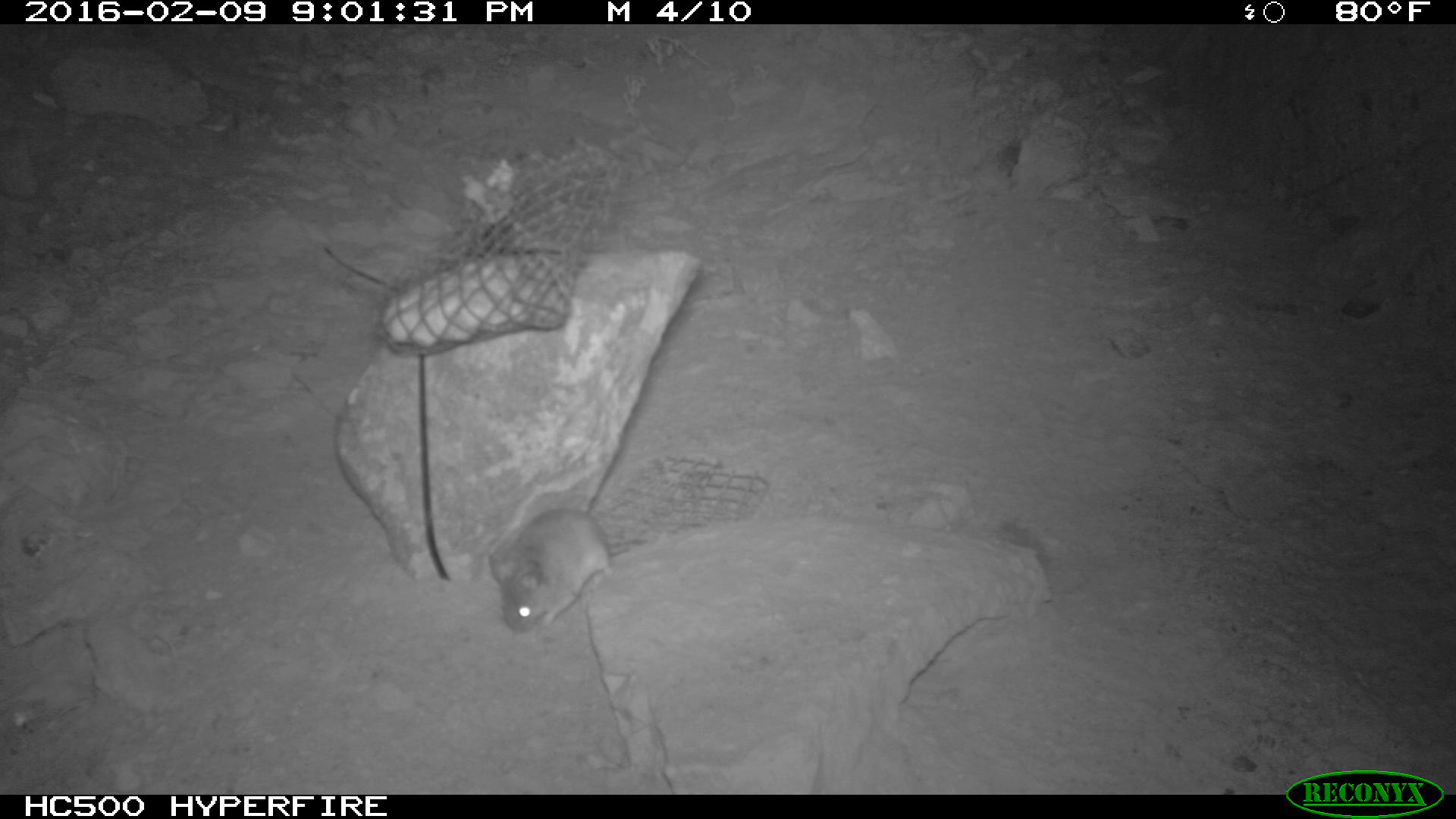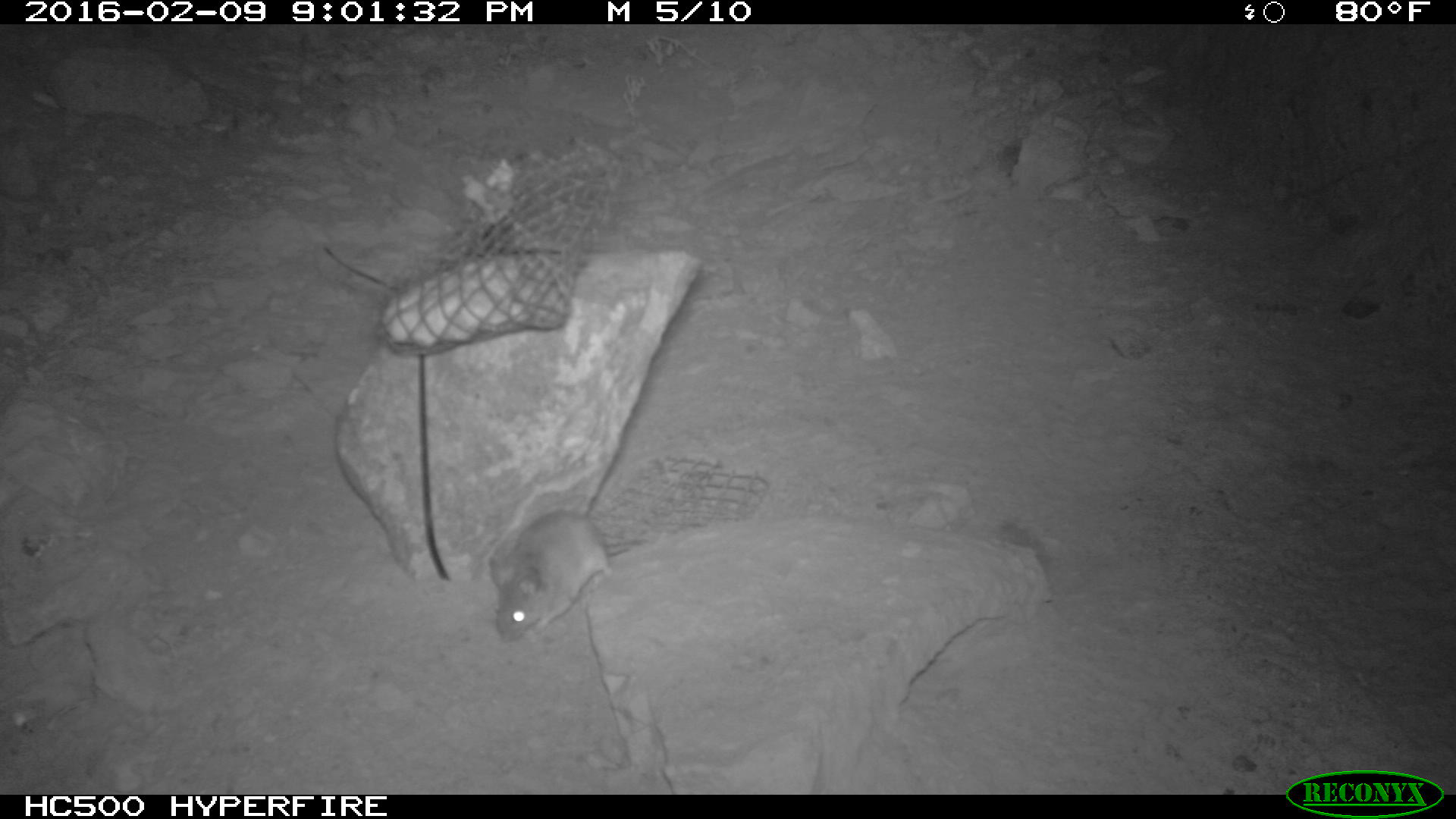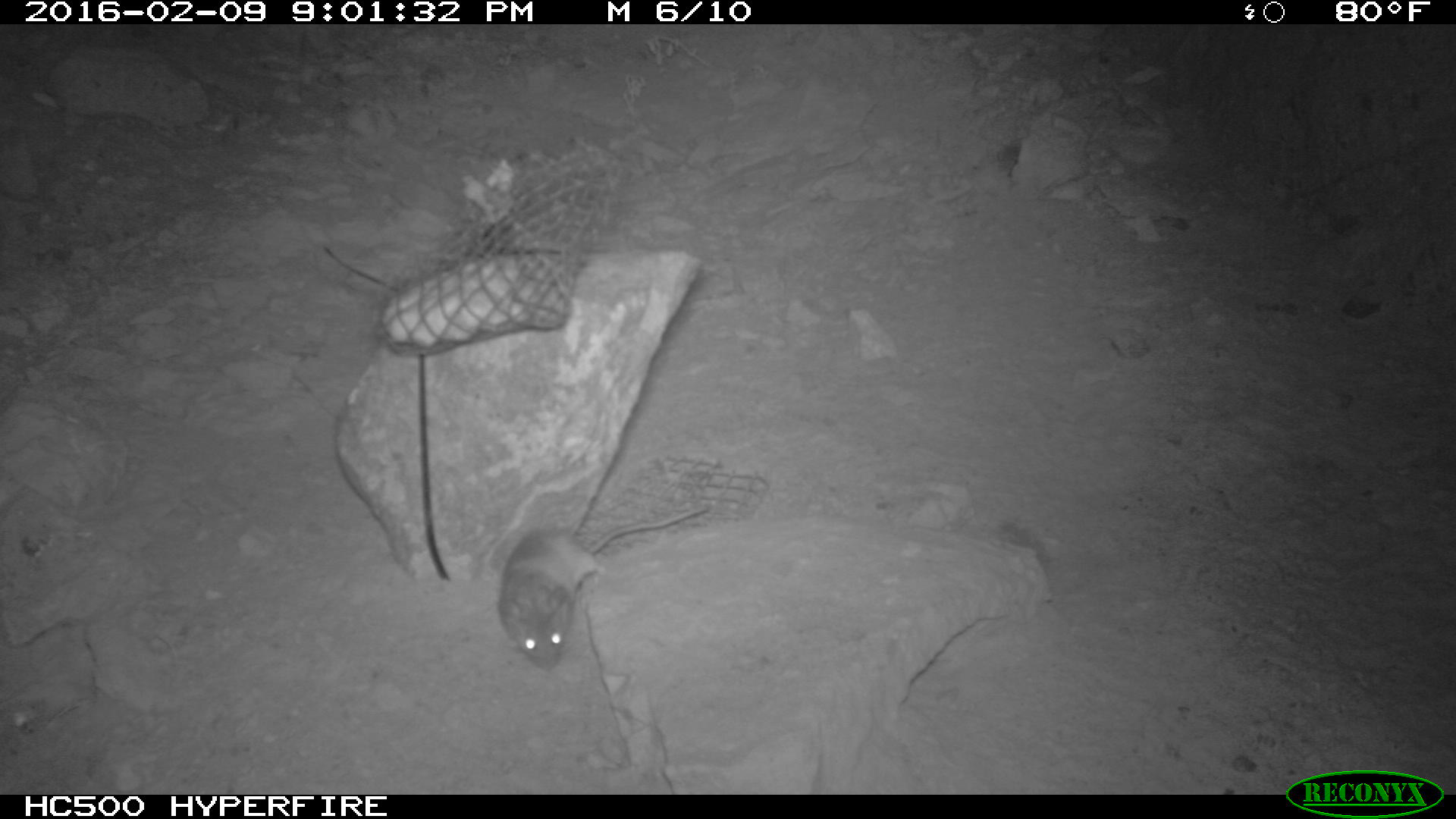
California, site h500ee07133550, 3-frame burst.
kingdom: Animalia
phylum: Chordata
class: Mammalia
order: Rodentia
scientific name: Rodentia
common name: rodent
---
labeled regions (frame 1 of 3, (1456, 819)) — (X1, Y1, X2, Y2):
rodent: (487, 504, 613, 635)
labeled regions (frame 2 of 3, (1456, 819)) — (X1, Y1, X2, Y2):
rodent: (488, 510, 613, 642)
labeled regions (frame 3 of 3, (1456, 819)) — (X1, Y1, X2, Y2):
rodent: (498, 506, 708, 670)